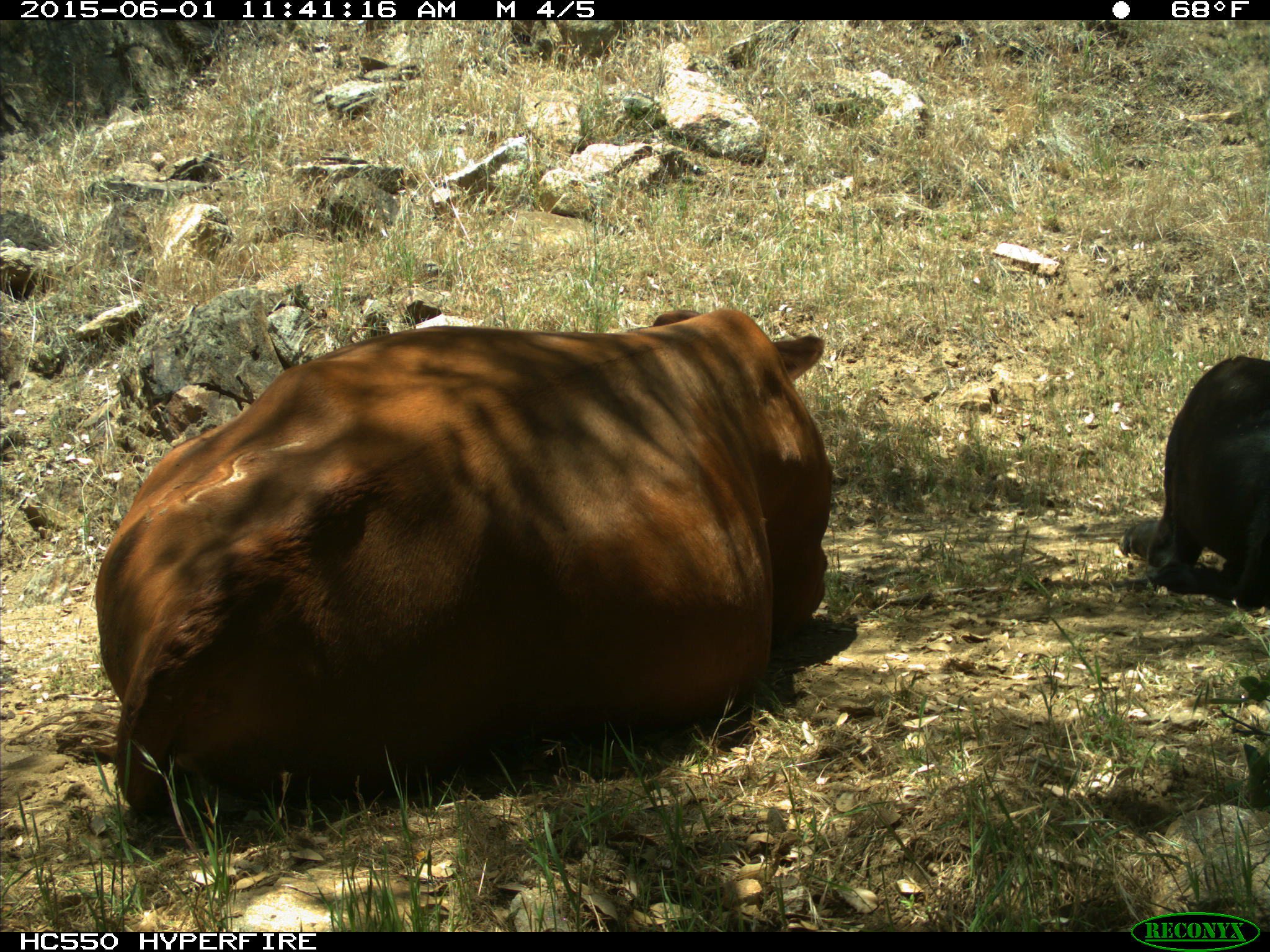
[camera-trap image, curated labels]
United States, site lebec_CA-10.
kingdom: Animalia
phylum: Chordata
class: Mammalia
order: Artiodactyla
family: Bovidae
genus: Bos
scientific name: Bos taurus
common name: domestic cow